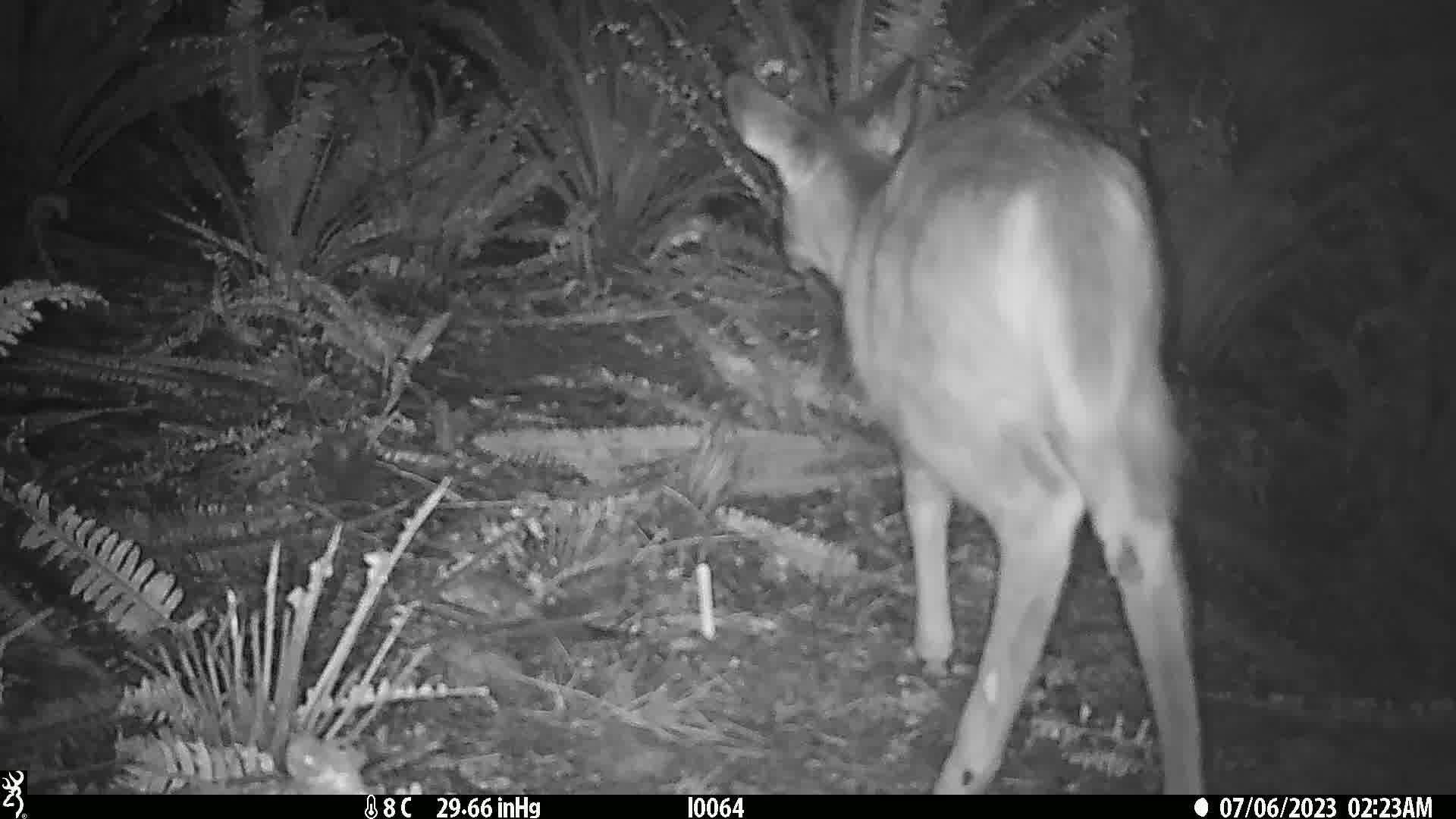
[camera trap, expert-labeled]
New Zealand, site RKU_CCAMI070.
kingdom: Animalia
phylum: Chordata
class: Mammalia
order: Artiodactyla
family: Cervidae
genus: Odocoileus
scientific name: Odocoileus virginianus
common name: white-tailed deer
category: white tailed deer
White tailed deer (white-tailed deer) (Odocoileus virginianus).